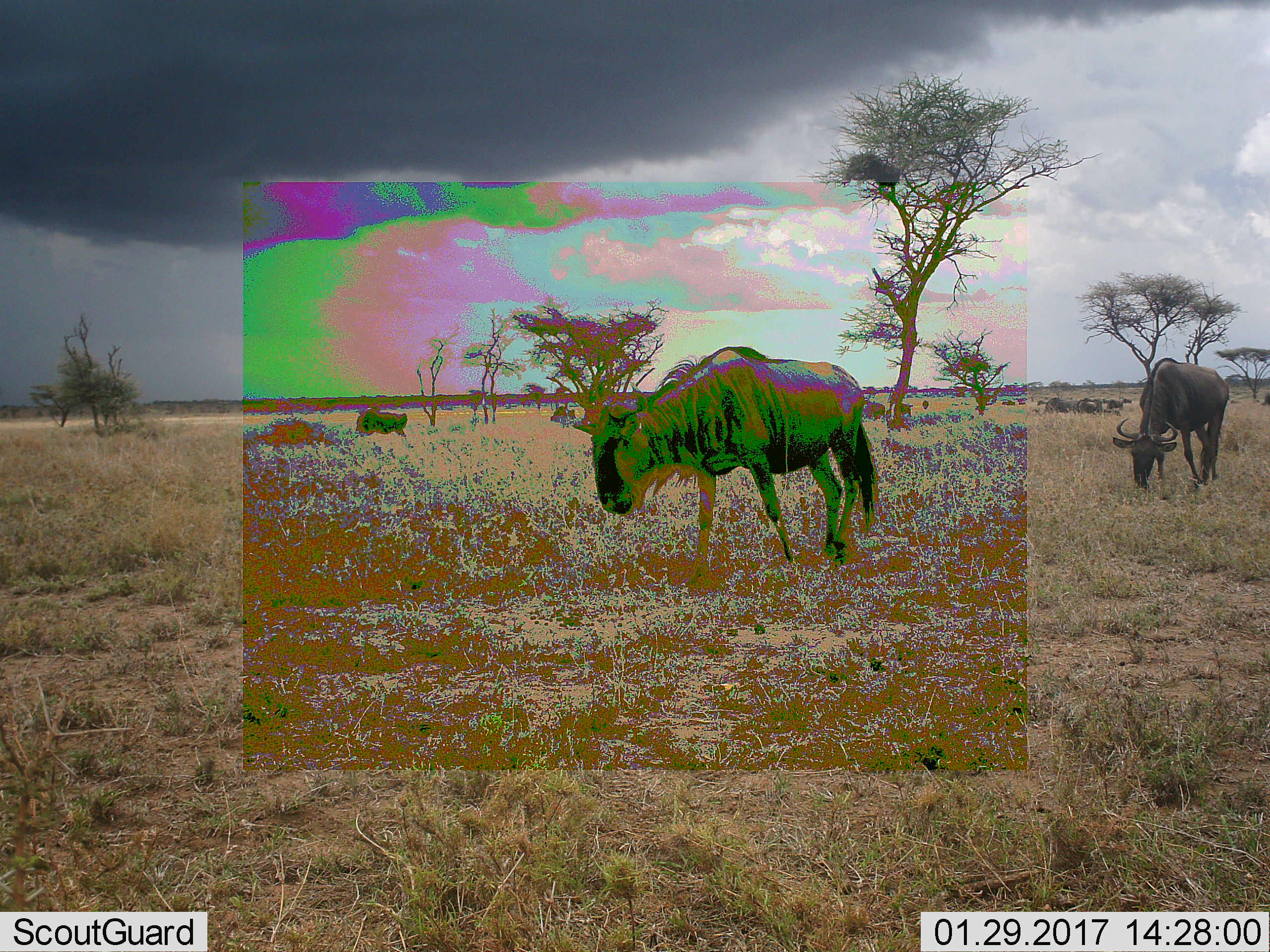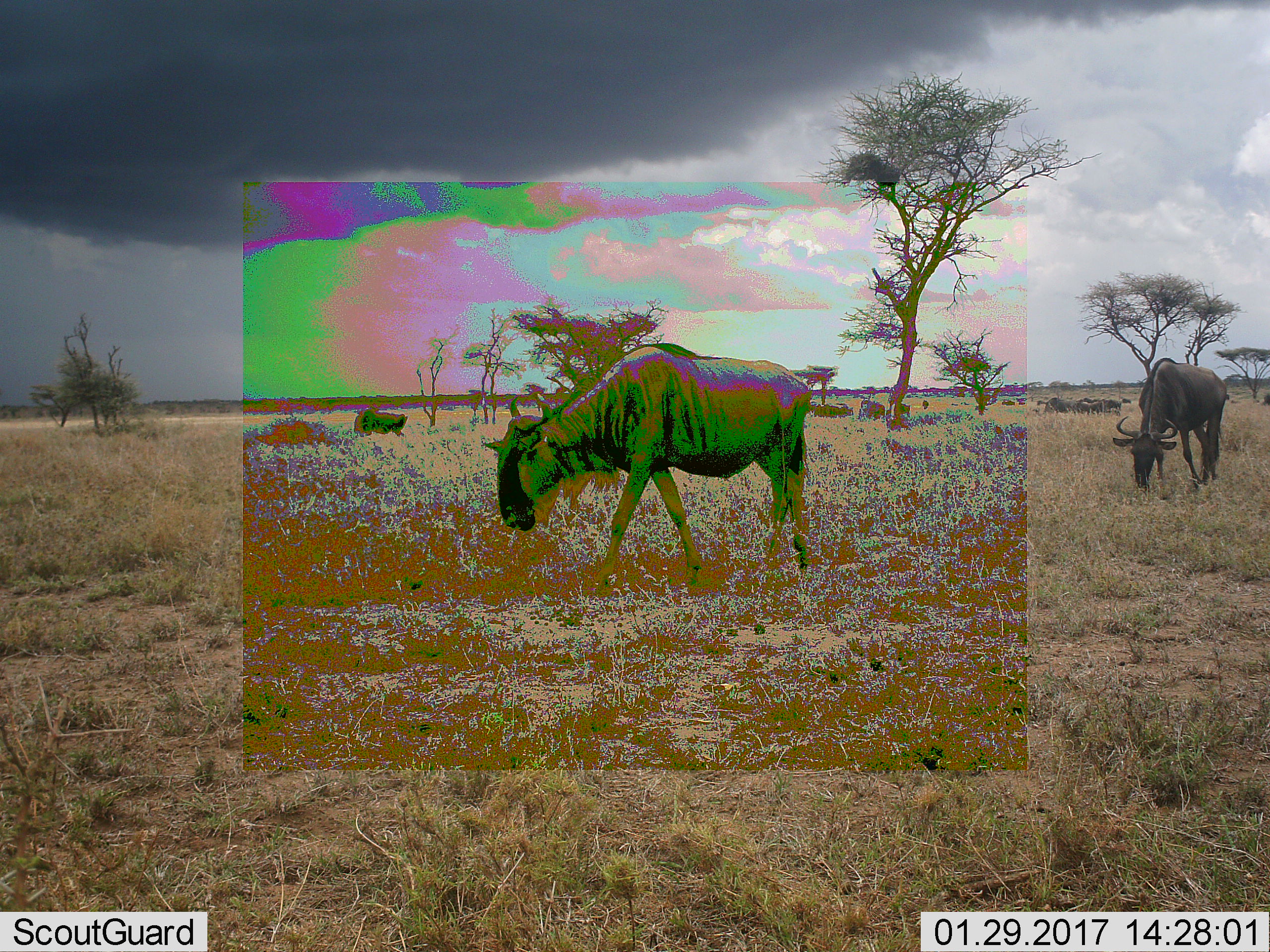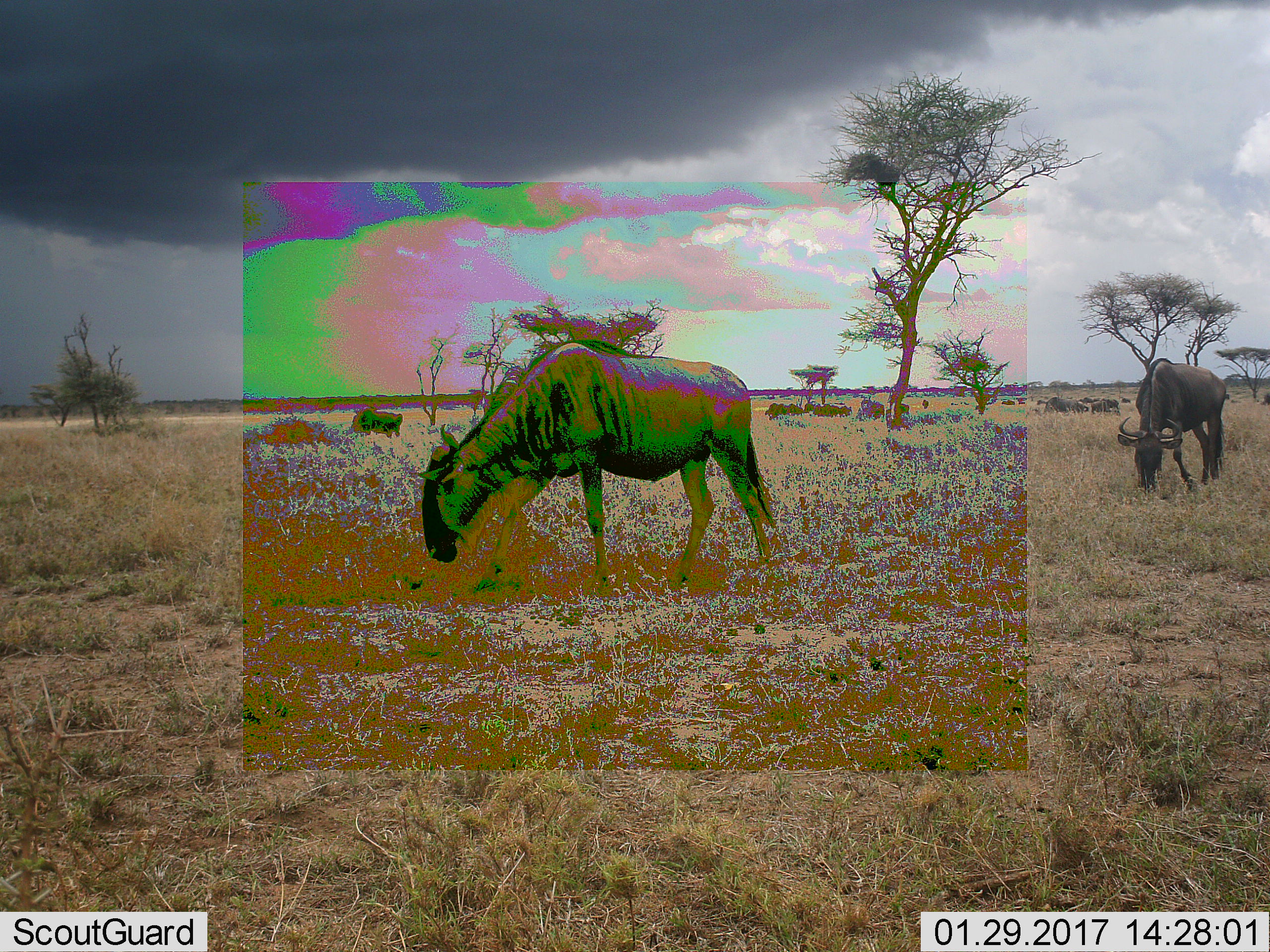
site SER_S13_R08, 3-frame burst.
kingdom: Animalia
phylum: Chordata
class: Mammalia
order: Artiodactyla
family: Bovidae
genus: Connochaetes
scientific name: Connochaetes taurinus taurinus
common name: blue wildebeest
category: wildebeestblue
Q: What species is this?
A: Wildebeestblue (blue wildebeest) (Connochaetes taurinus taurinus).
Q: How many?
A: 11-50.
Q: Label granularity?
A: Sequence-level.